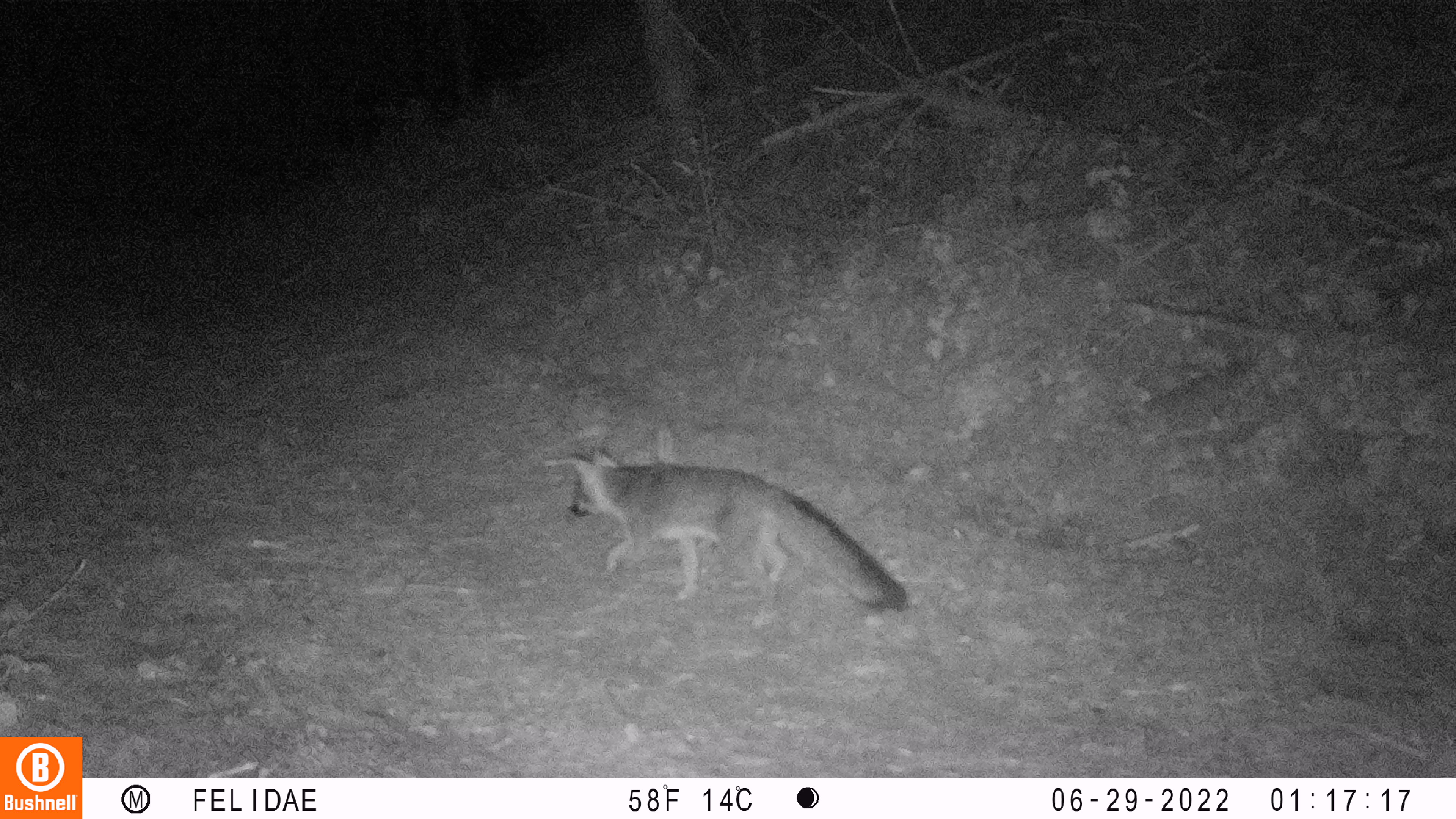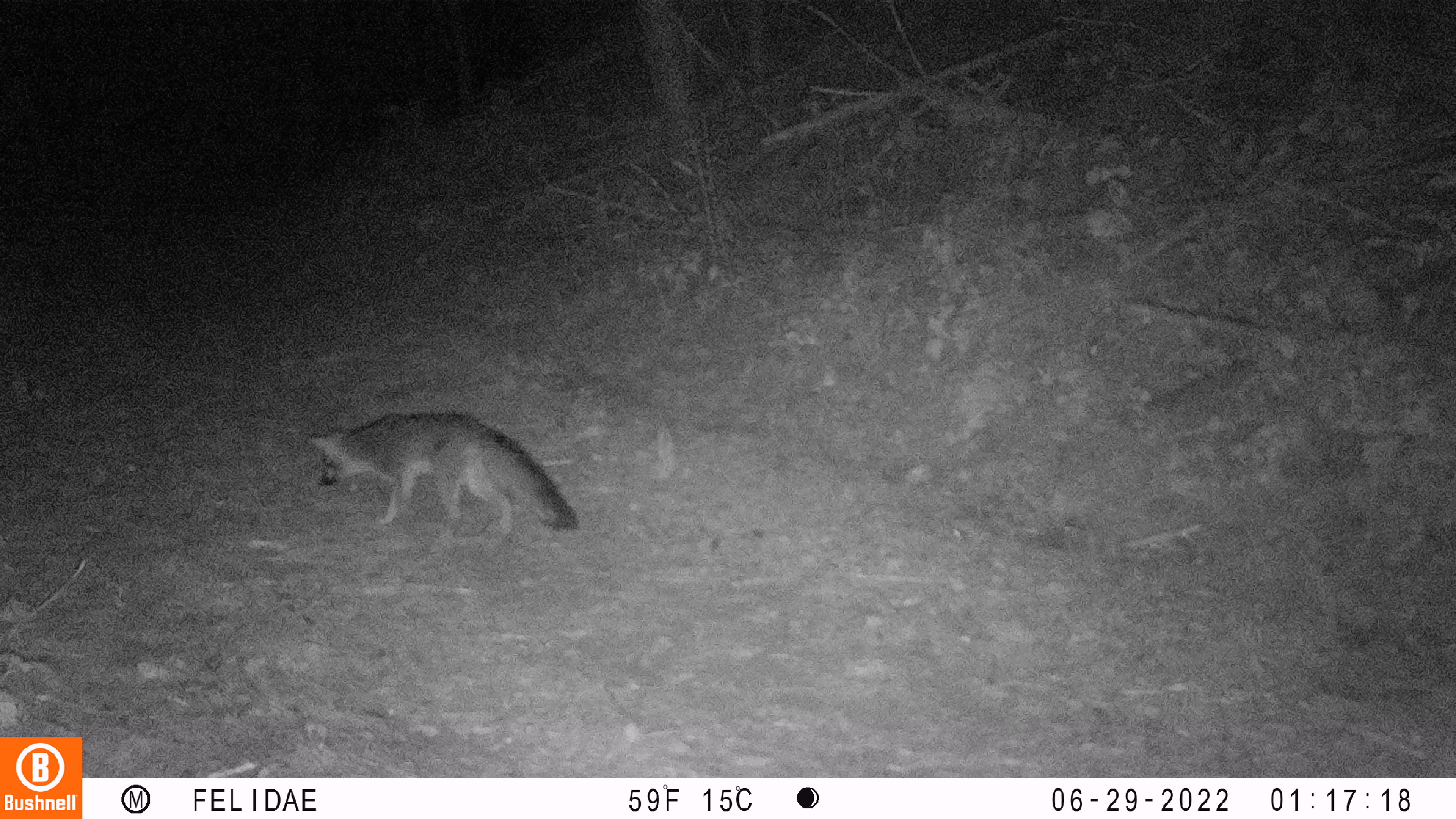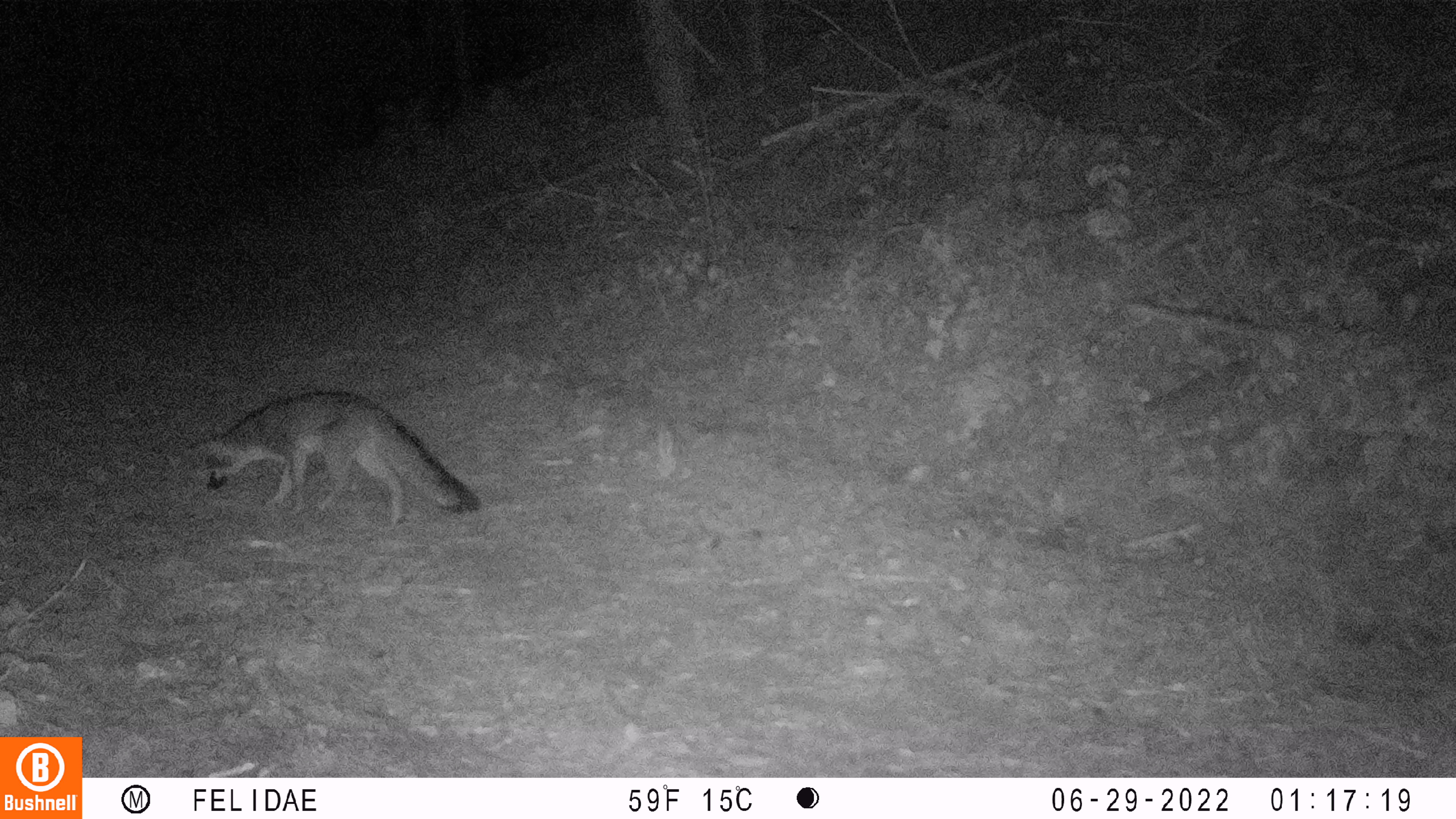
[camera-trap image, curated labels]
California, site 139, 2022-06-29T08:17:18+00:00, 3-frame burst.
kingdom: Animalia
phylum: Chordata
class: Mammalia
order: Carnivora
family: Canidae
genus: Urocyon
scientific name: Urocyon cinereoargenteus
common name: gray fox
Gray fox (Urocyon cinereoargenteus).